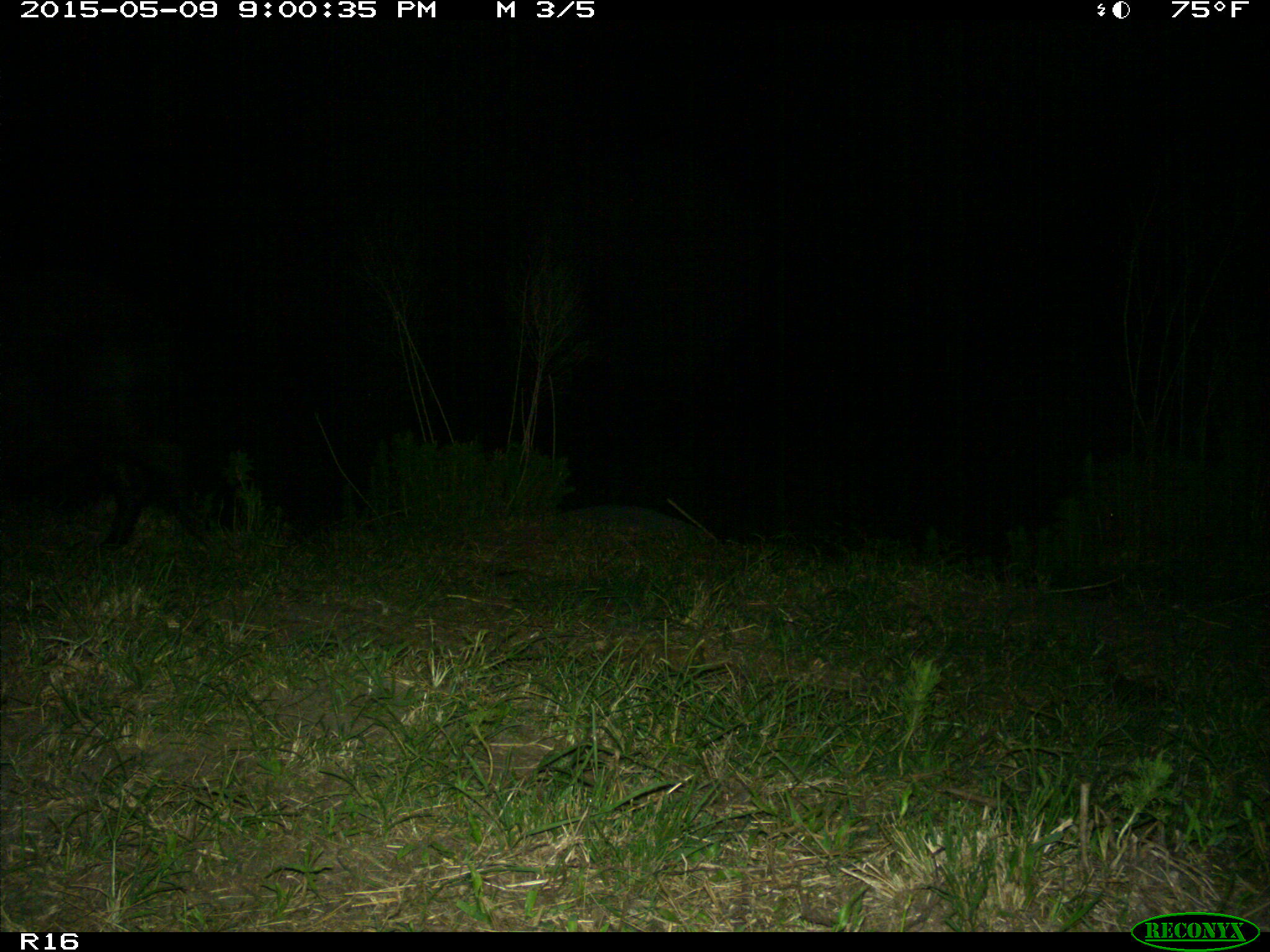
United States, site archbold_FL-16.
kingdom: Animalia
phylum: Chordata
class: Mammalia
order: Artiodactyla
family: Suidae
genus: Sus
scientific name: Sus scrofa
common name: wild boar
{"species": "Sus scrofa (wild boar)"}